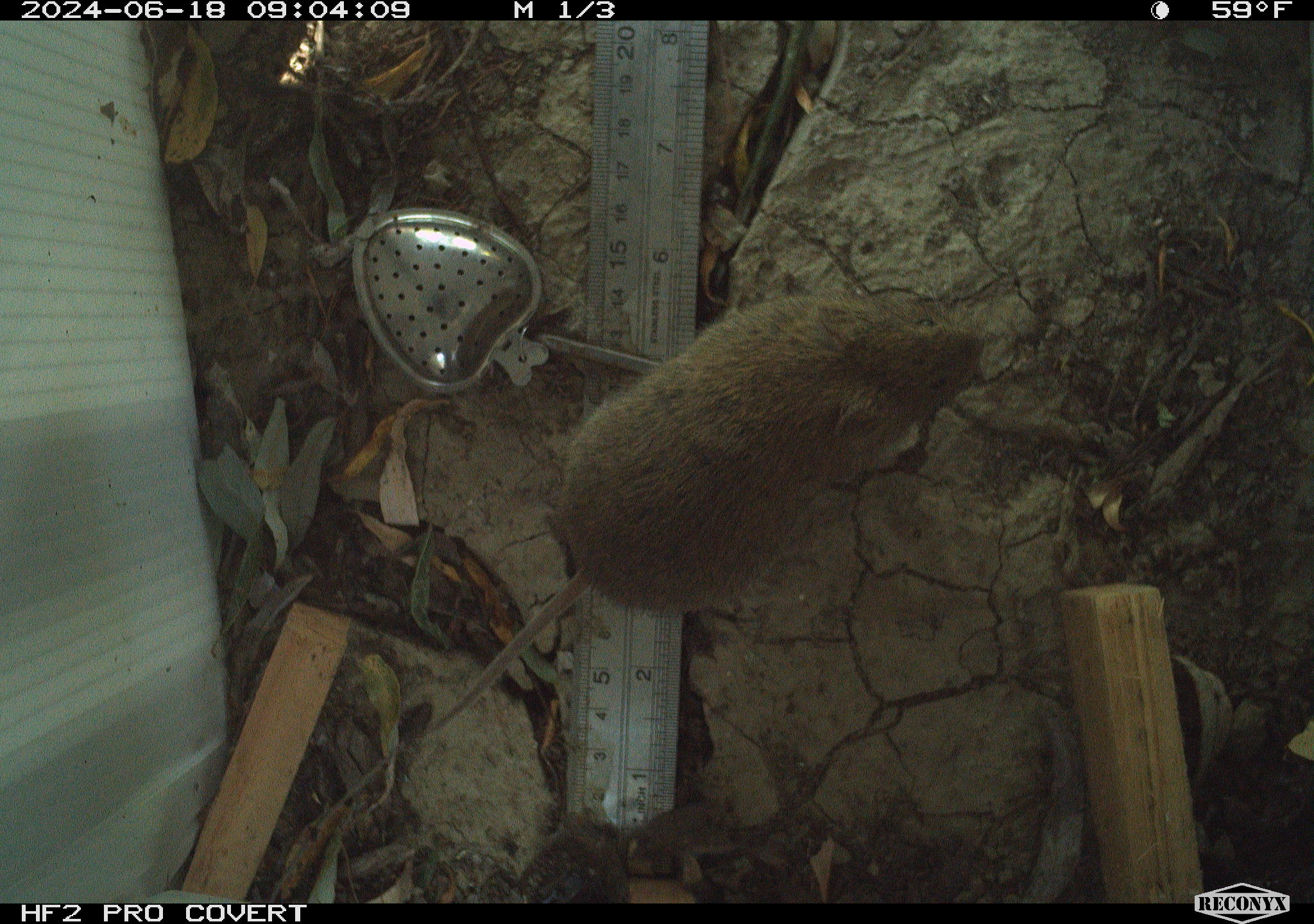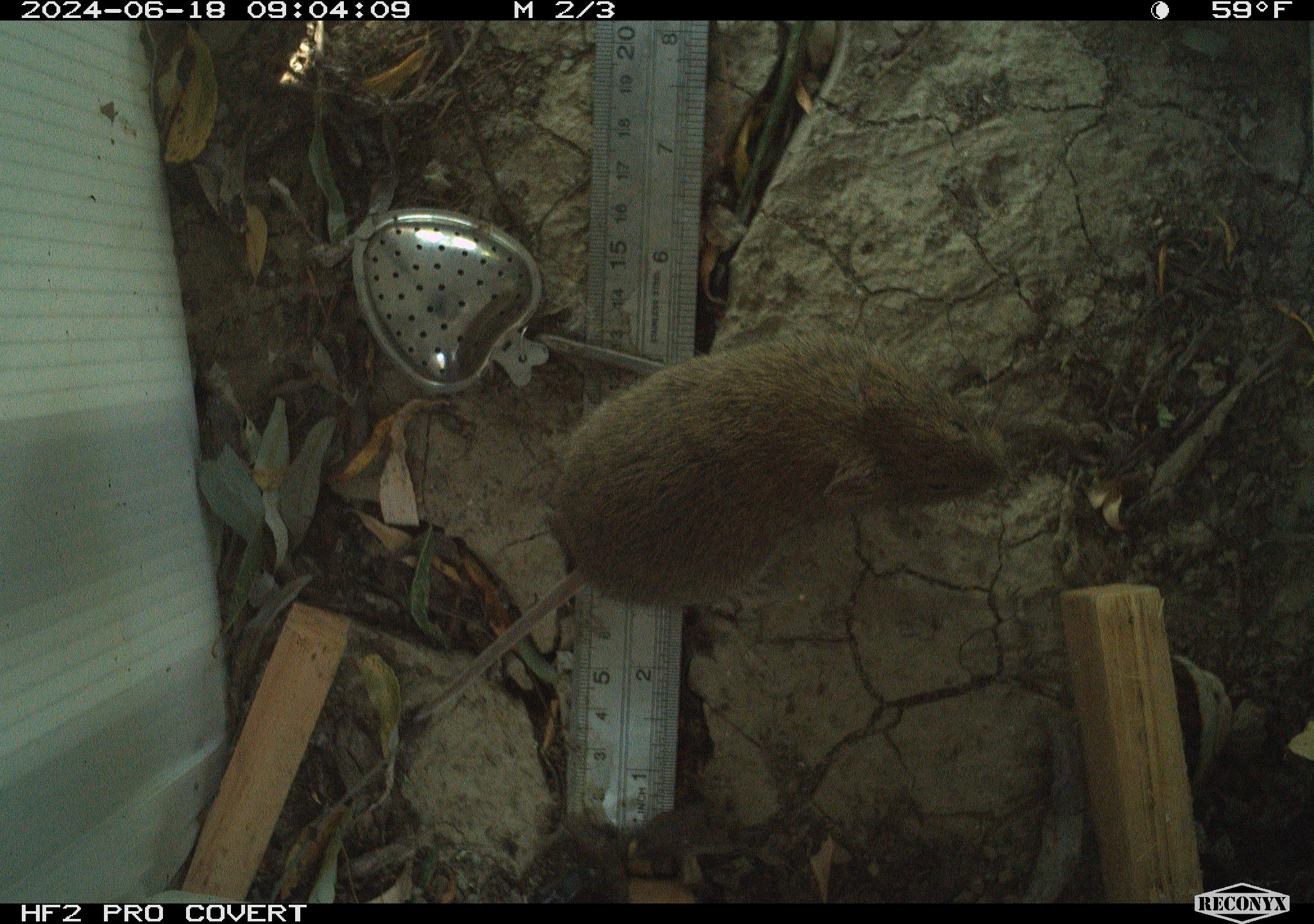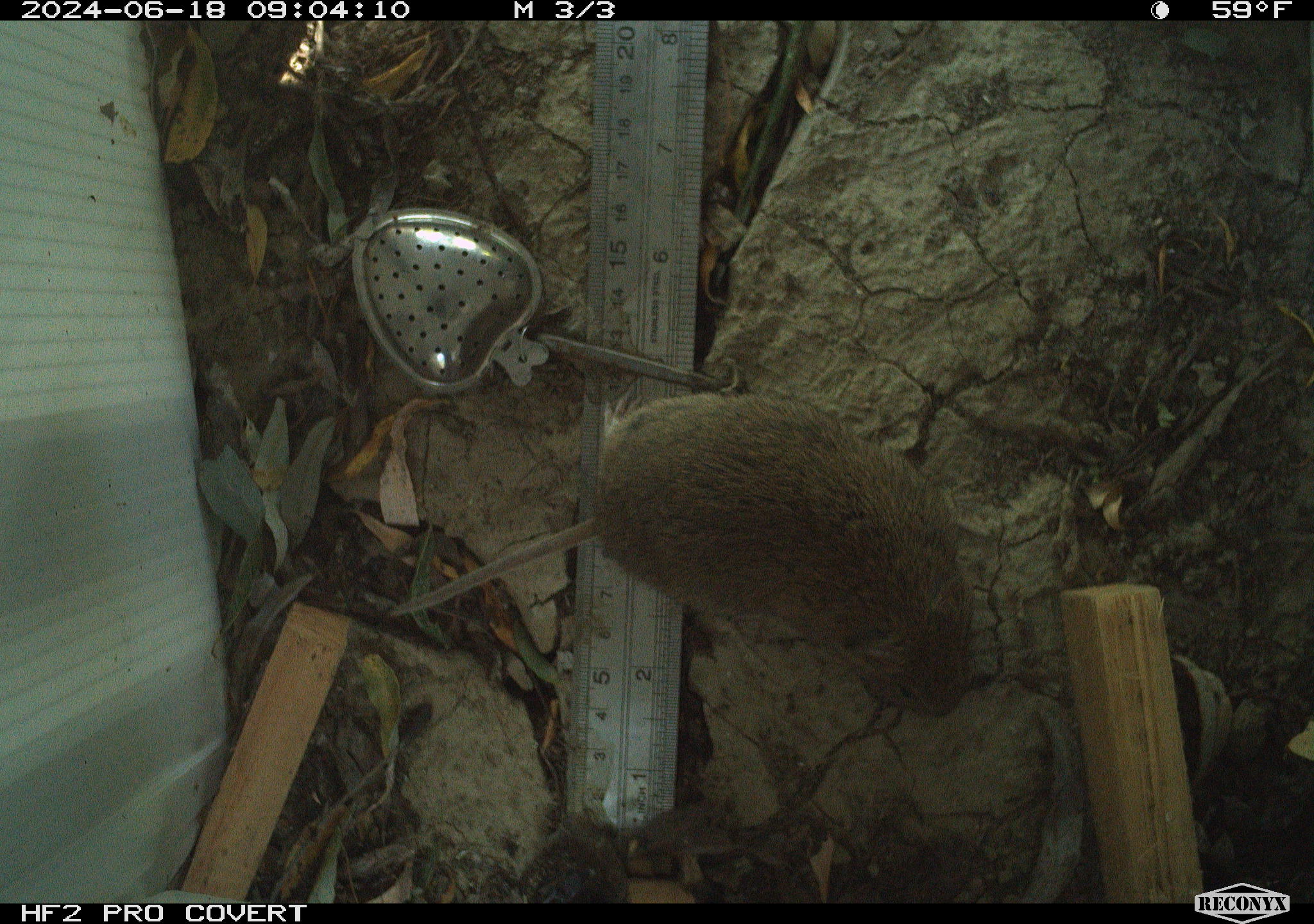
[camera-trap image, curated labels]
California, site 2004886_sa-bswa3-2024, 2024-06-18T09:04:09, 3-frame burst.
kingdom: Animalia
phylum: Chordata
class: Mammalia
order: Rodentia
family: Cricetidae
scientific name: Arvicolinae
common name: voles, lemmings, and muskrats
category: arvicolinae subfamily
Arvicolinae subfamily (voles, lemmings, and muskrats) (Arvicolinae).